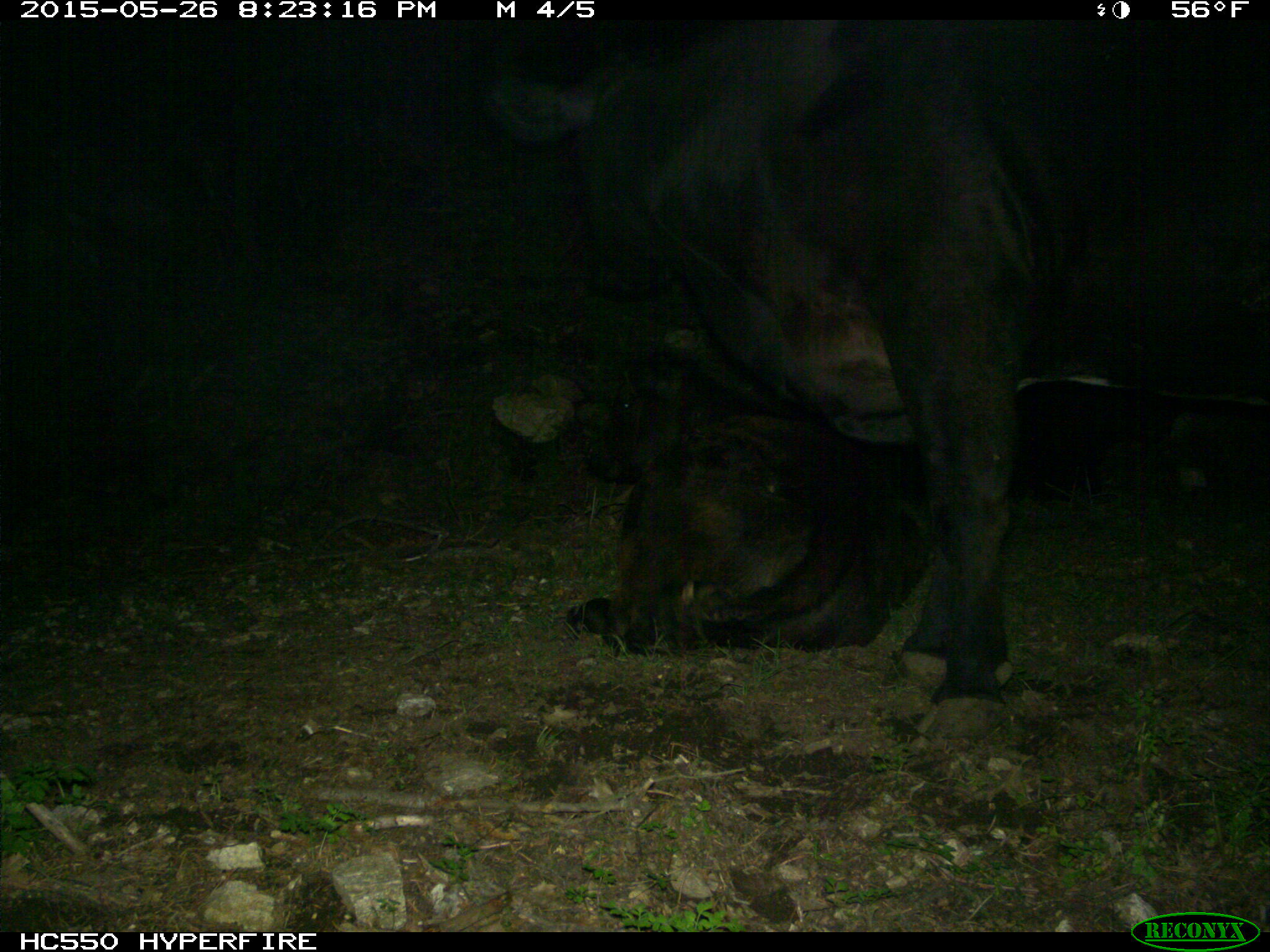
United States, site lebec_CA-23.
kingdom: Animalia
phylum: Chordata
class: Mammalia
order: Artiodactyla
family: Bovidae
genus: Bos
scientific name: Bos taurus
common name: domestic cow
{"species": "Bos taurus (domestic cow)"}